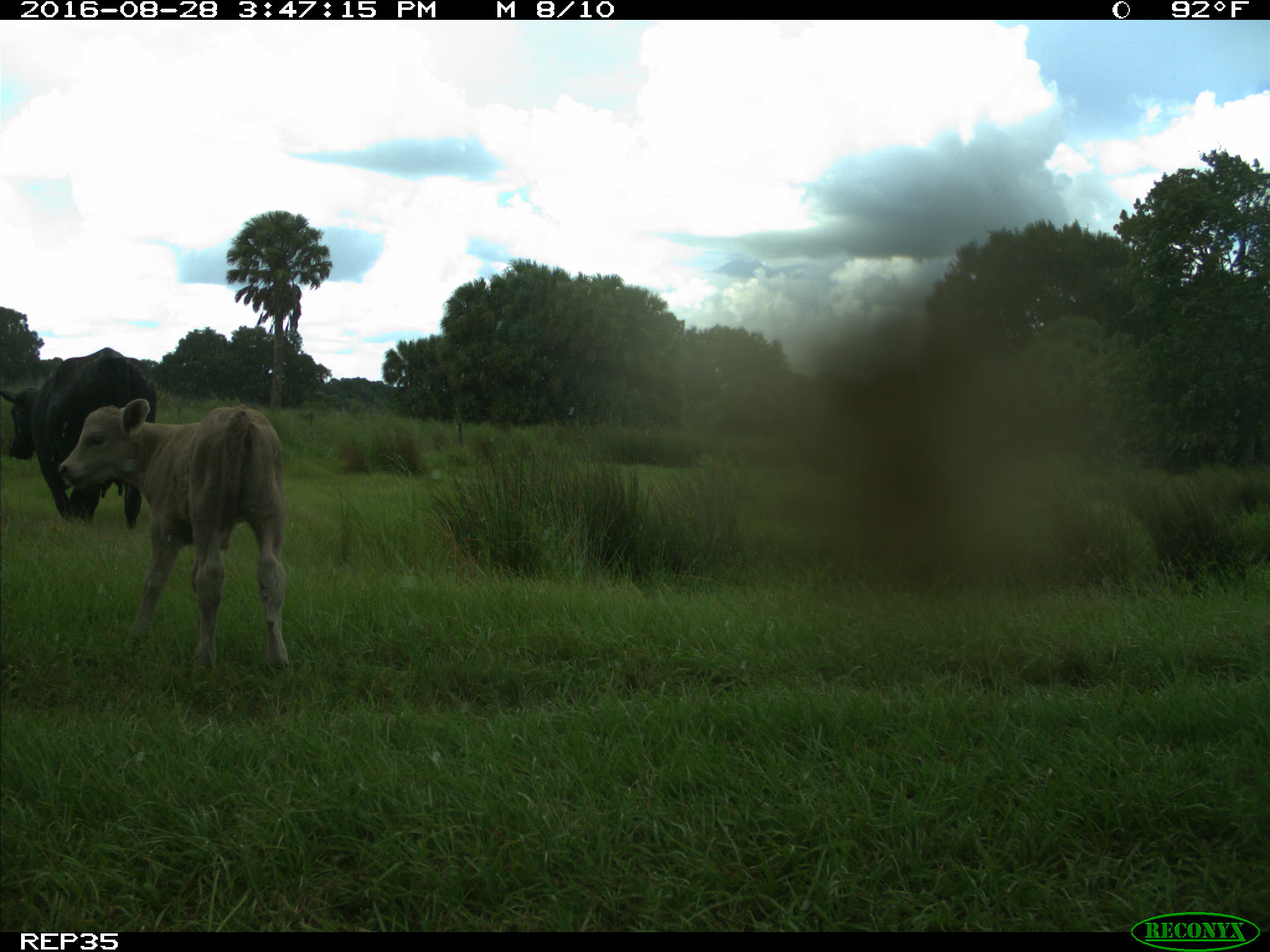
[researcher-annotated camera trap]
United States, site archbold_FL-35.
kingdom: Animalia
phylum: Chordata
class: Mammalia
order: Artiodactyla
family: Bovidae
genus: Bos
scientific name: Bos taurus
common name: domestic cow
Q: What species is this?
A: Bos taurus (domestic cow).